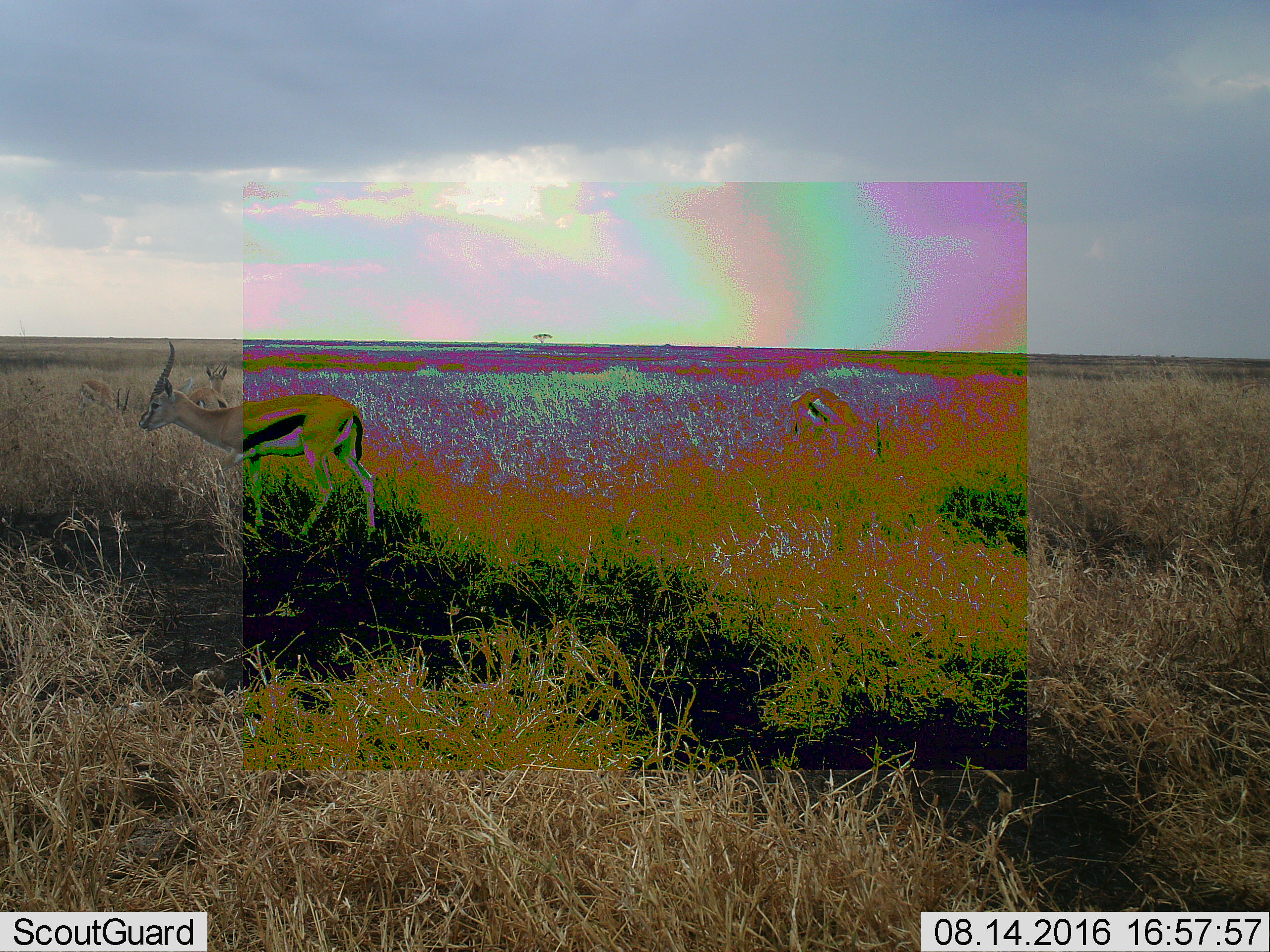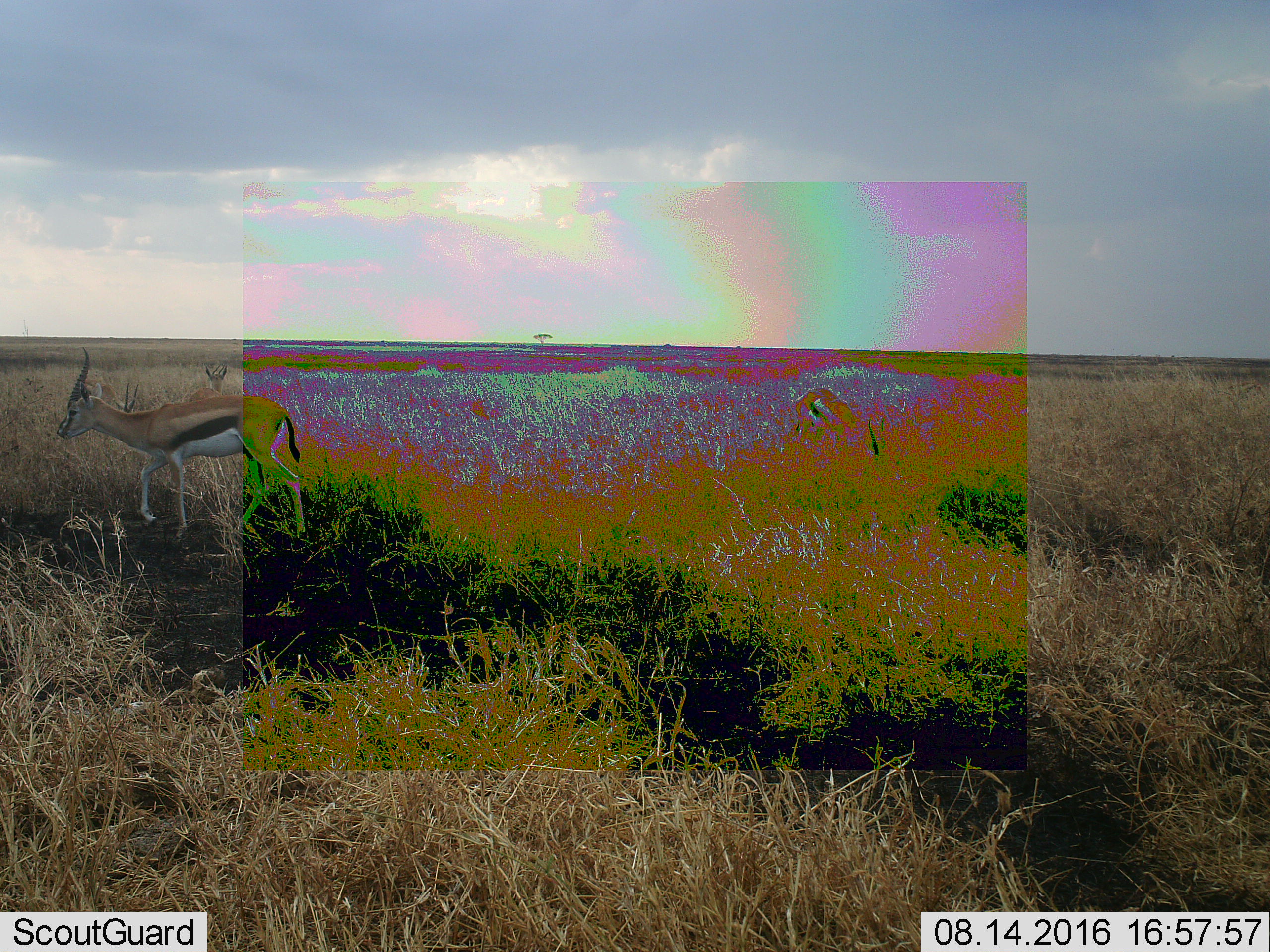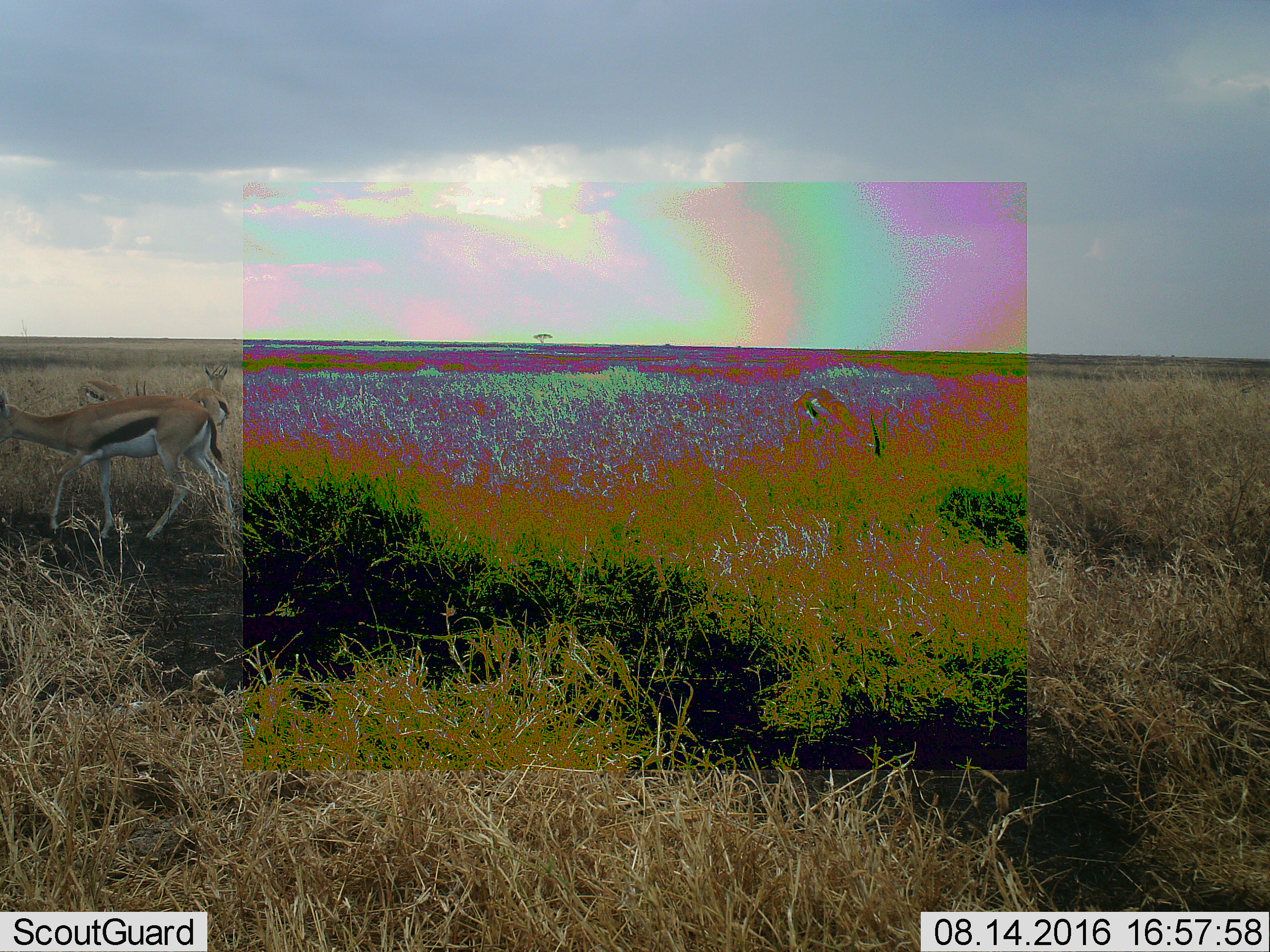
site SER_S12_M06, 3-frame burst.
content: unidentified animal